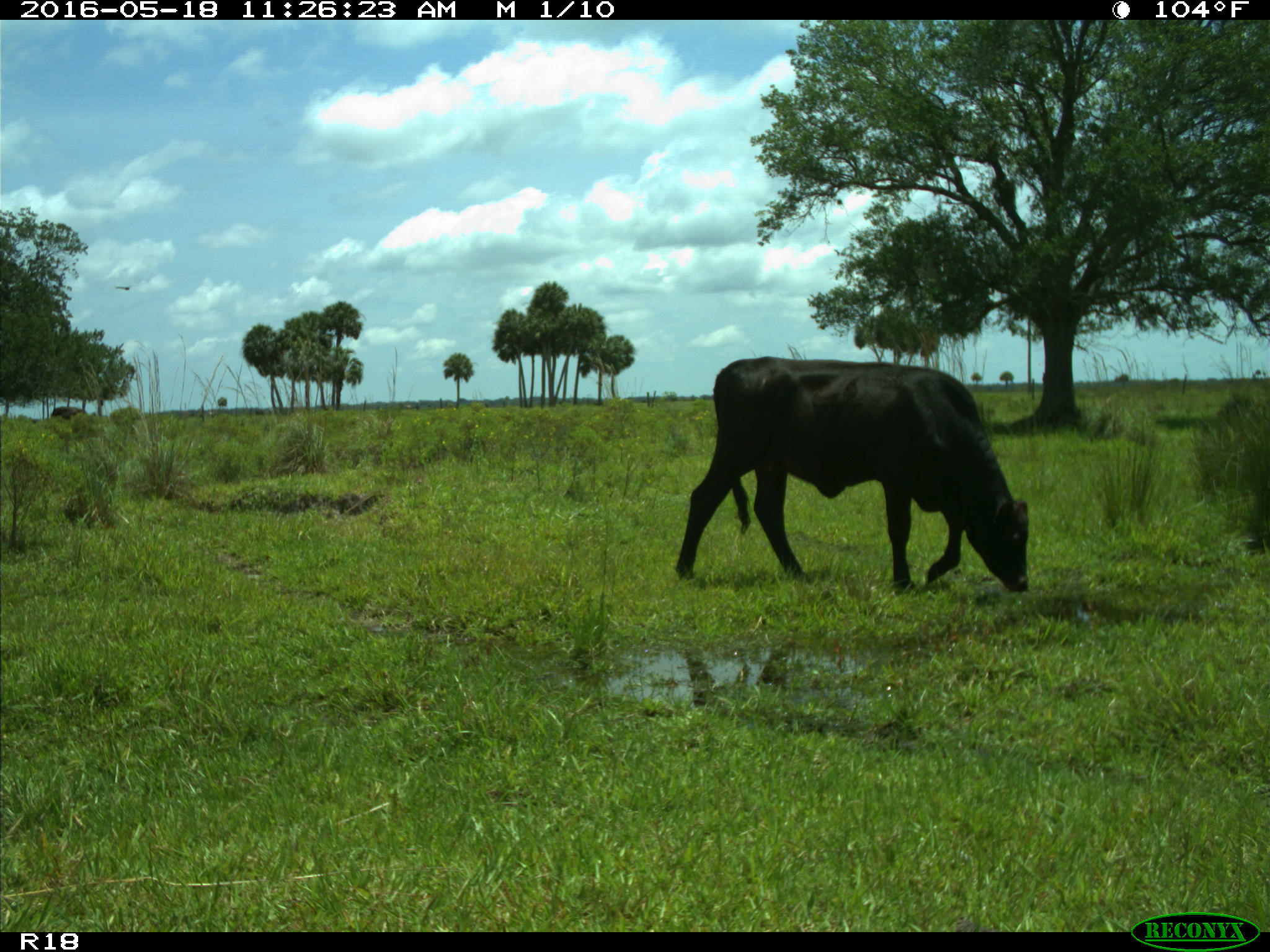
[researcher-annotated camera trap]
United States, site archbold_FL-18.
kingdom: Animalia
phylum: Chordata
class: Mammalia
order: Artiodactyla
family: Bovidae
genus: Bos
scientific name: Bos taurus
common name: domestic cow